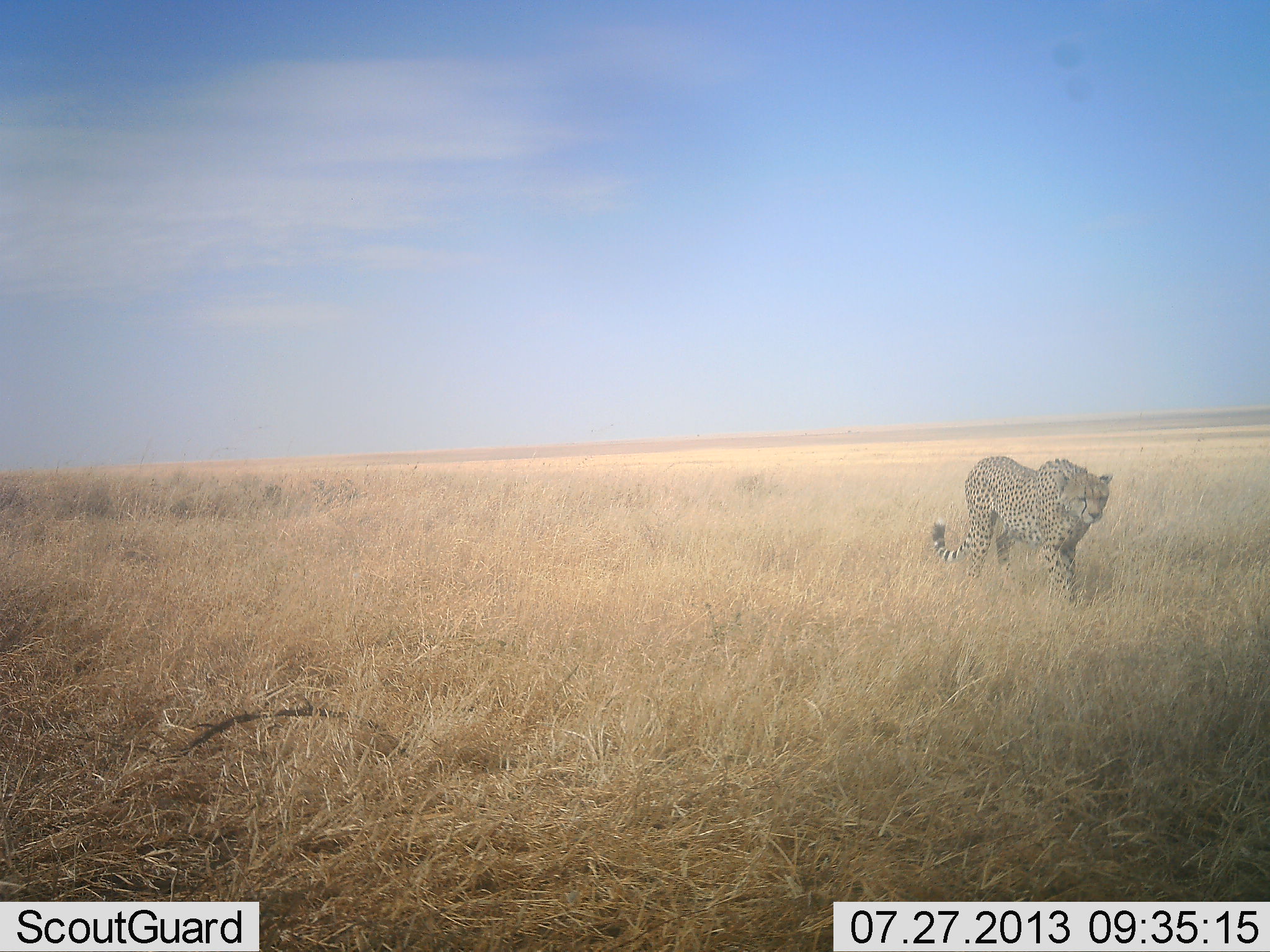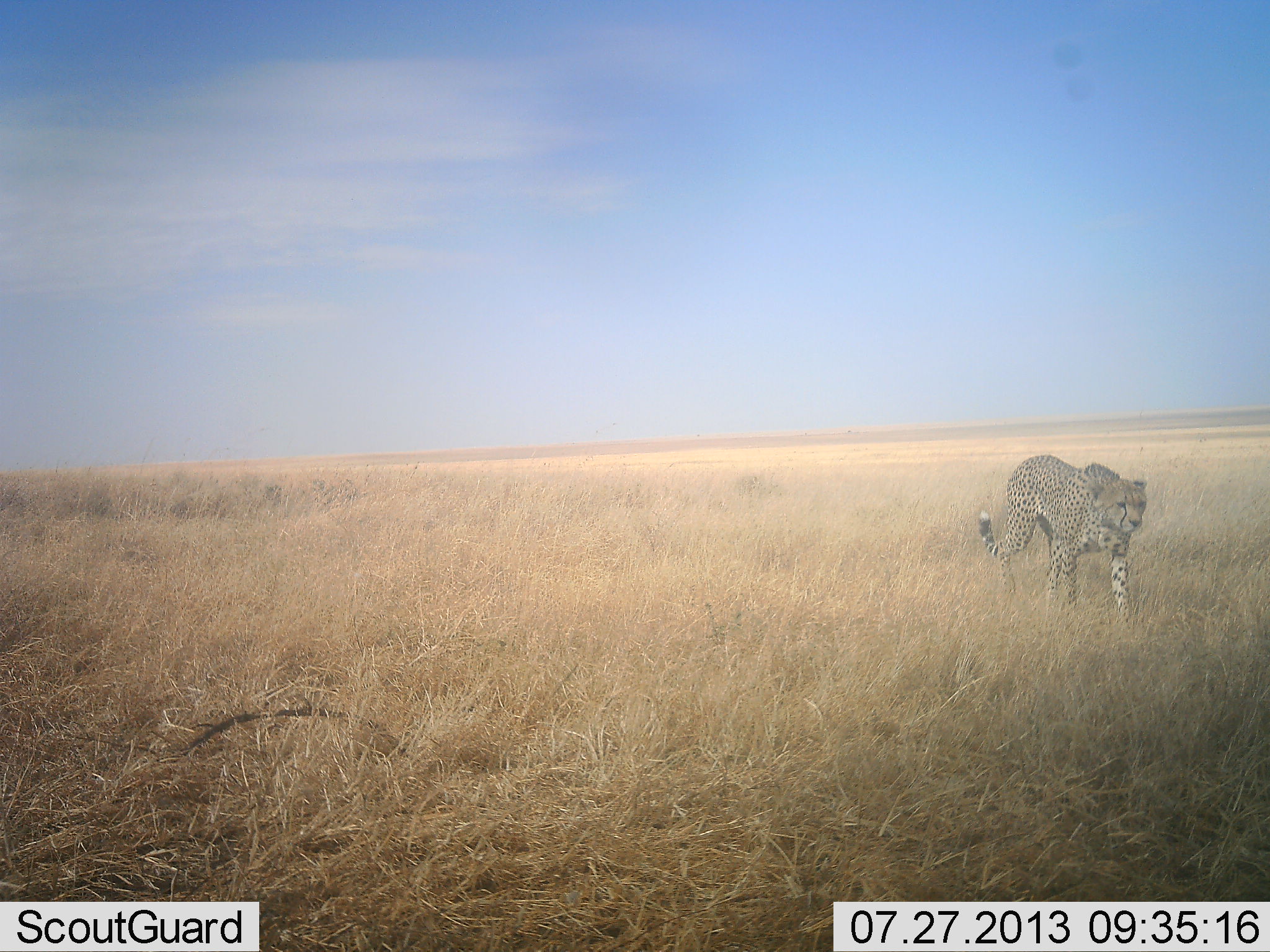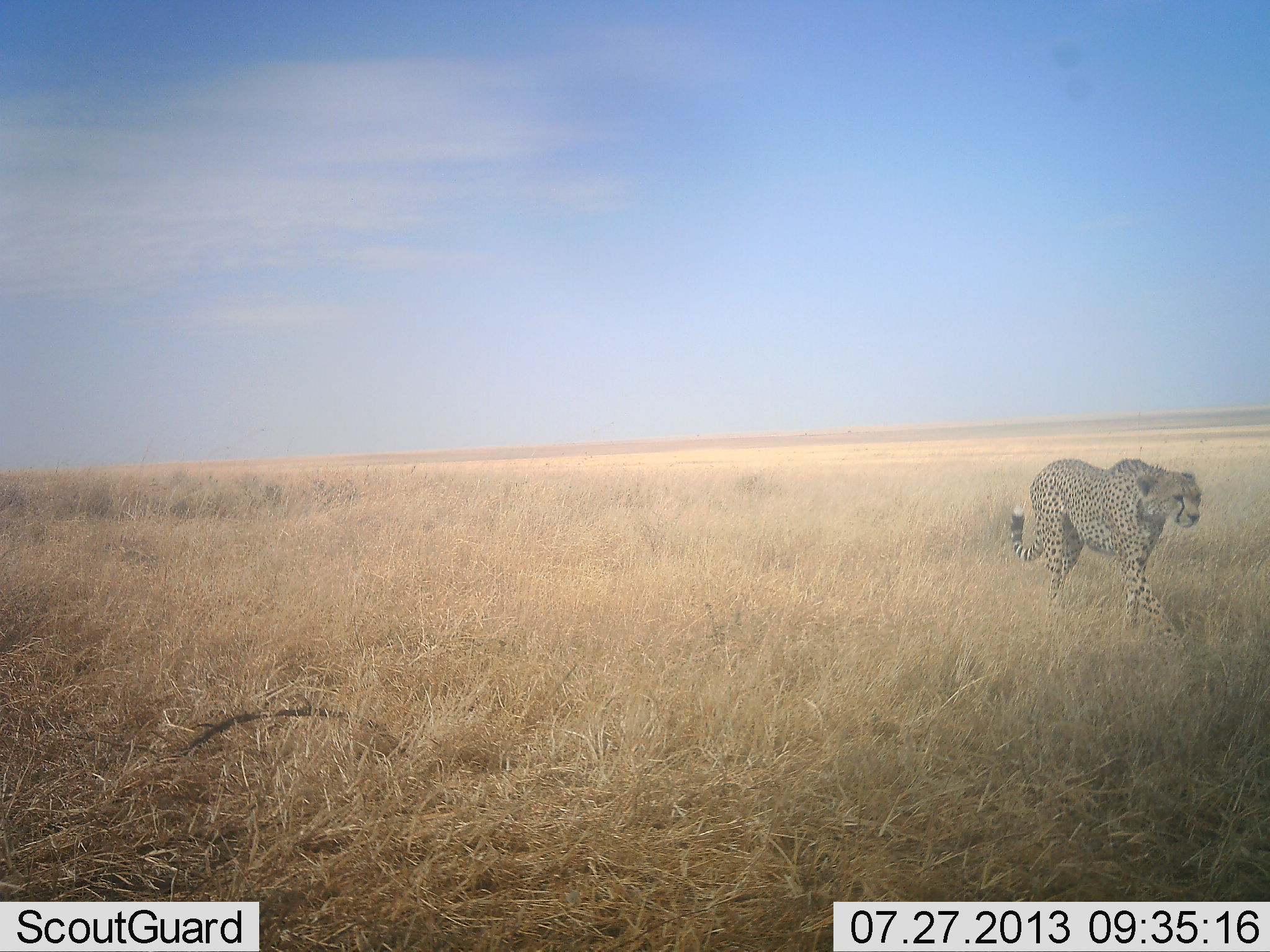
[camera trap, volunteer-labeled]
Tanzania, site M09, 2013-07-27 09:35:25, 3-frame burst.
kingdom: Animalia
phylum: Chordata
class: Mammalia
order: Carnivora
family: Felidae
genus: Acinonyx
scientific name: Acinonyx jubatus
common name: cheetah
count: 1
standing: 11%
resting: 0%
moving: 89%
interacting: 3%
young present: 0%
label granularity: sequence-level